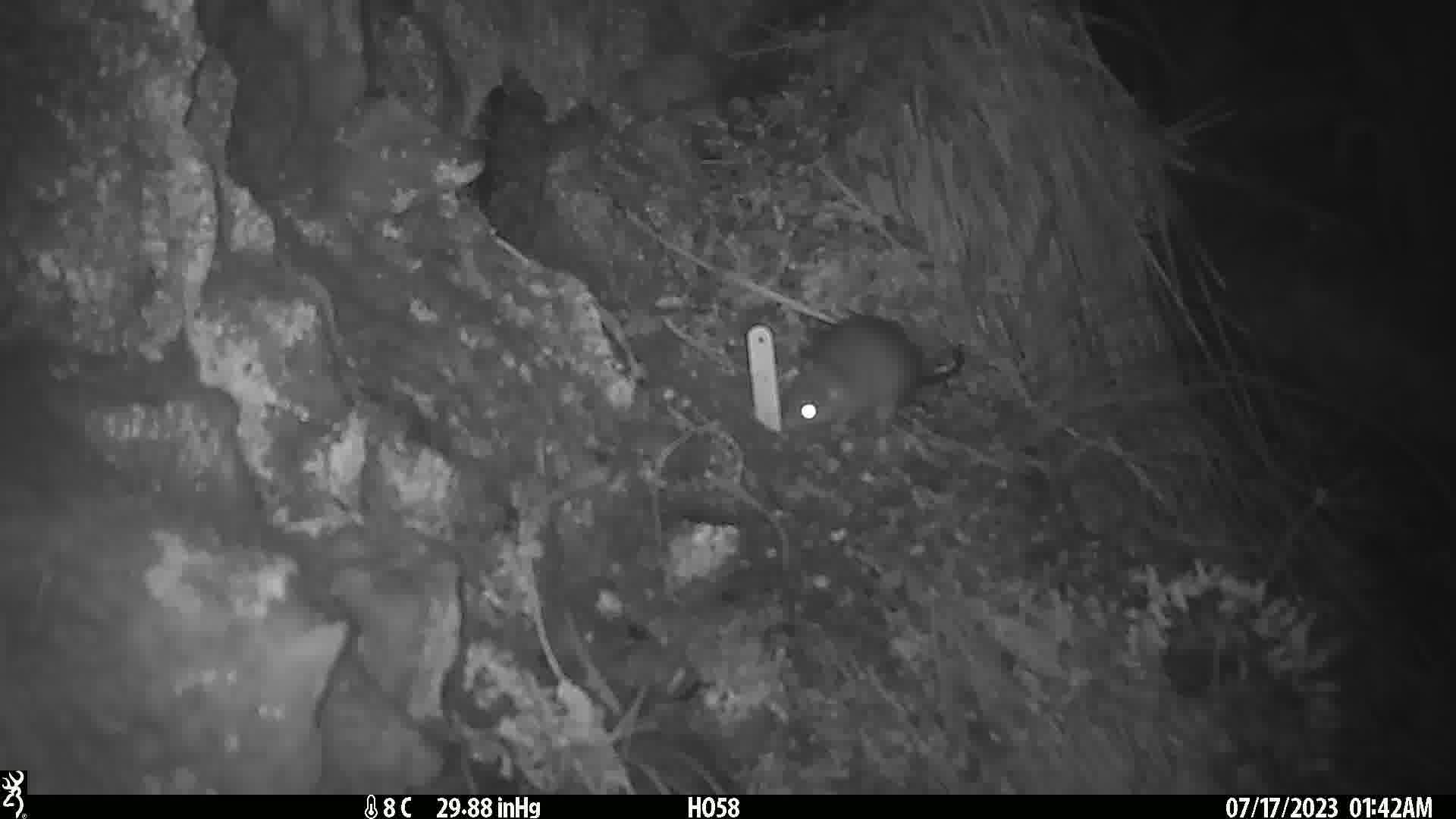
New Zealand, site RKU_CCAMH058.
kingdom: Animalia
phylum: Chordata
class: Mammalia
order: Rodentia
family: Muridae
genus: Rattus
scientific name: Rattus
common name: rat